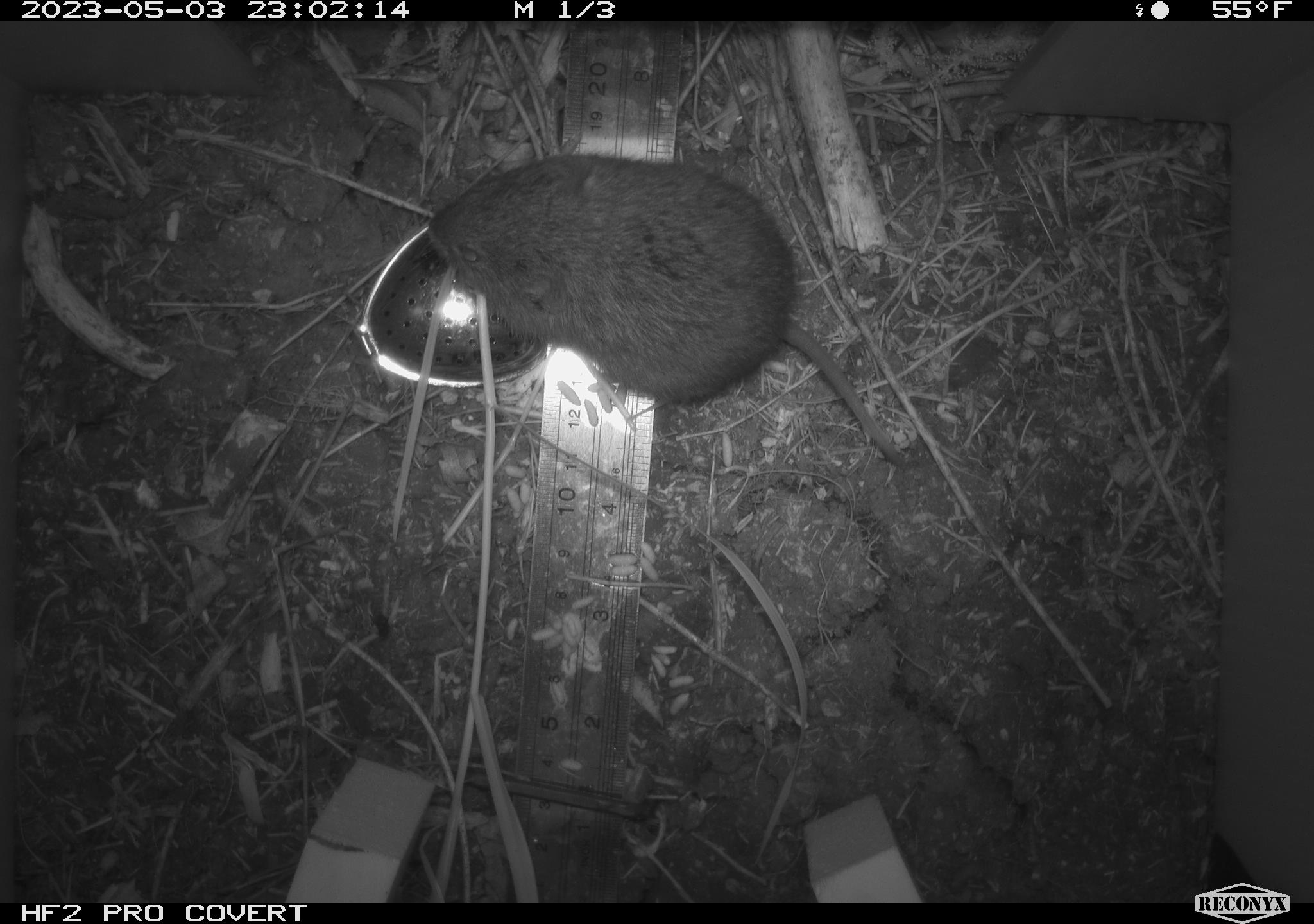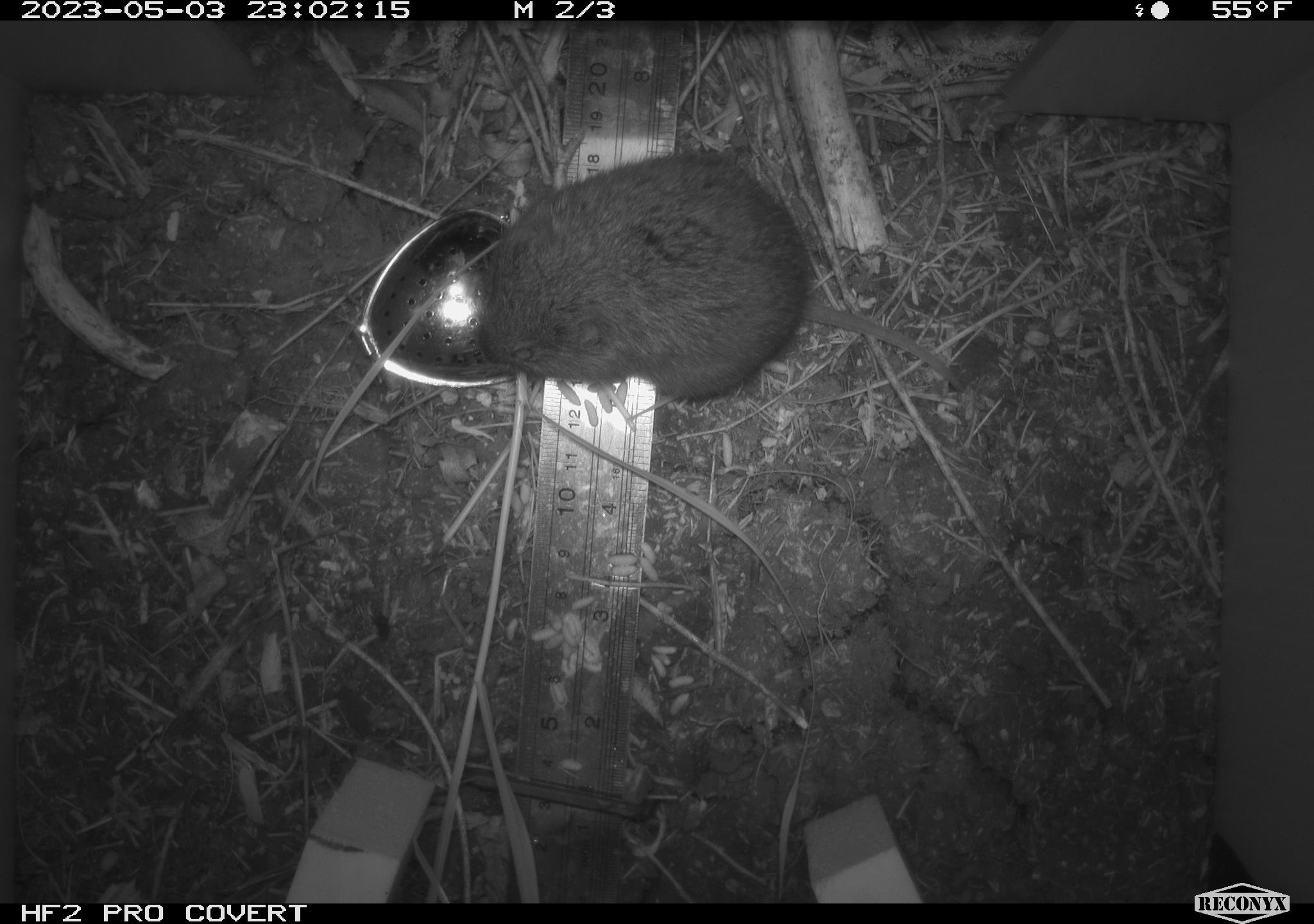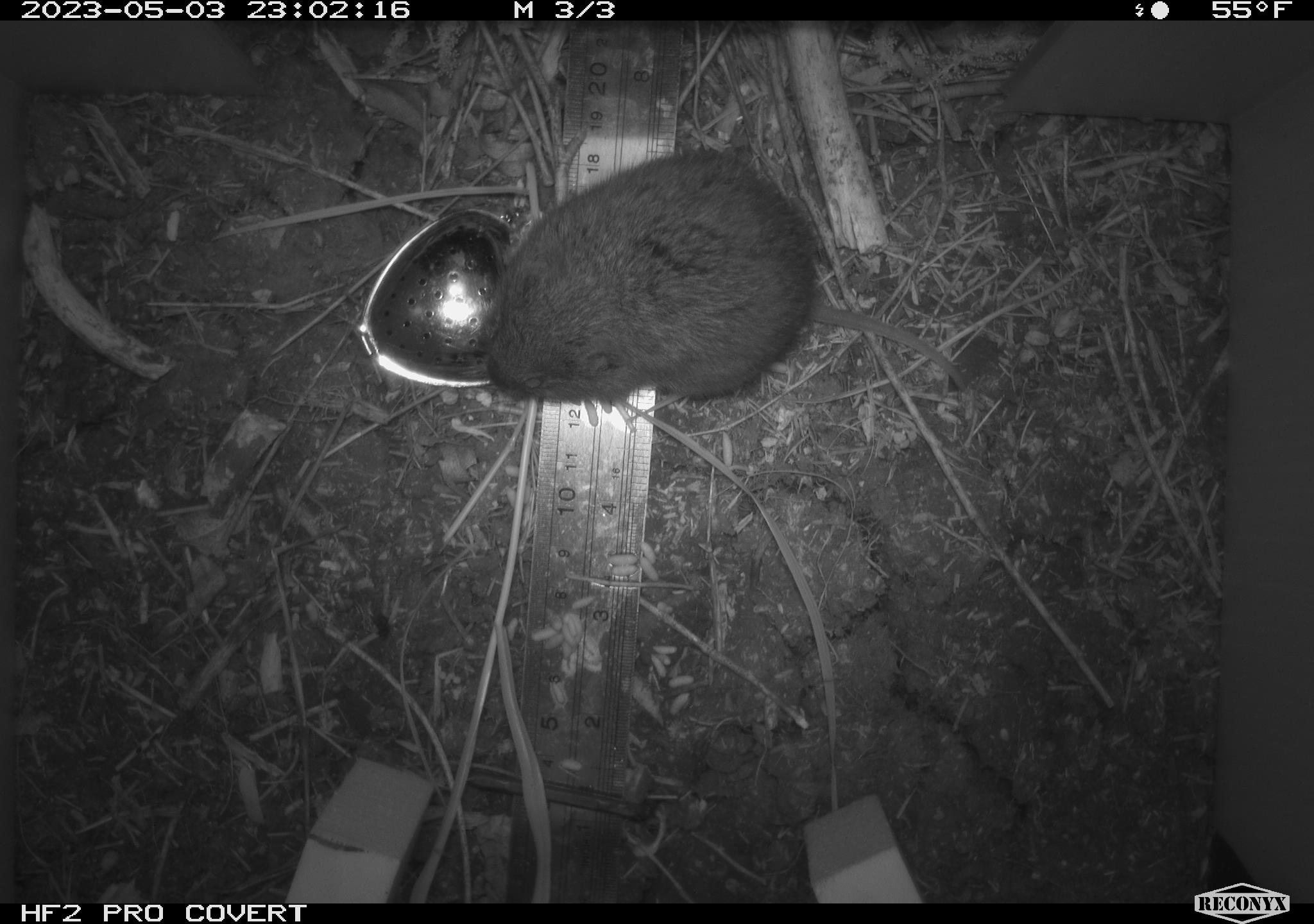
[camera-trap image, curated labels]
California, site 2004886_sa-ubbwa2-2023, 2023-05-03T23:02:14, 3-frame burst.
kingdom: Animalia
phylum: Chordata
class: Mammalia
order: Rodentia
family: Cricetidae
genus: Microtus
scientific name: Microtus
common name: meadow vole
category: microtus species